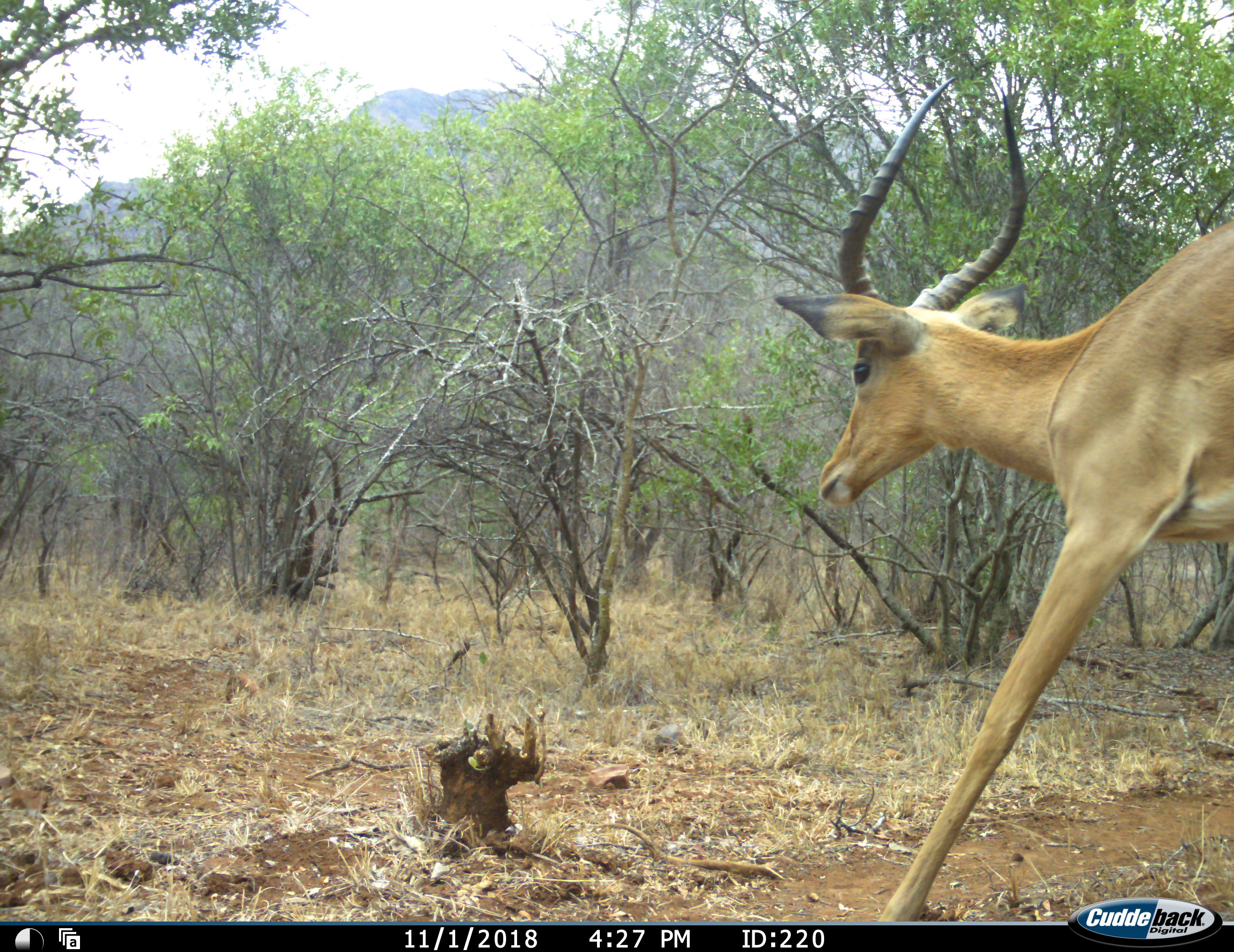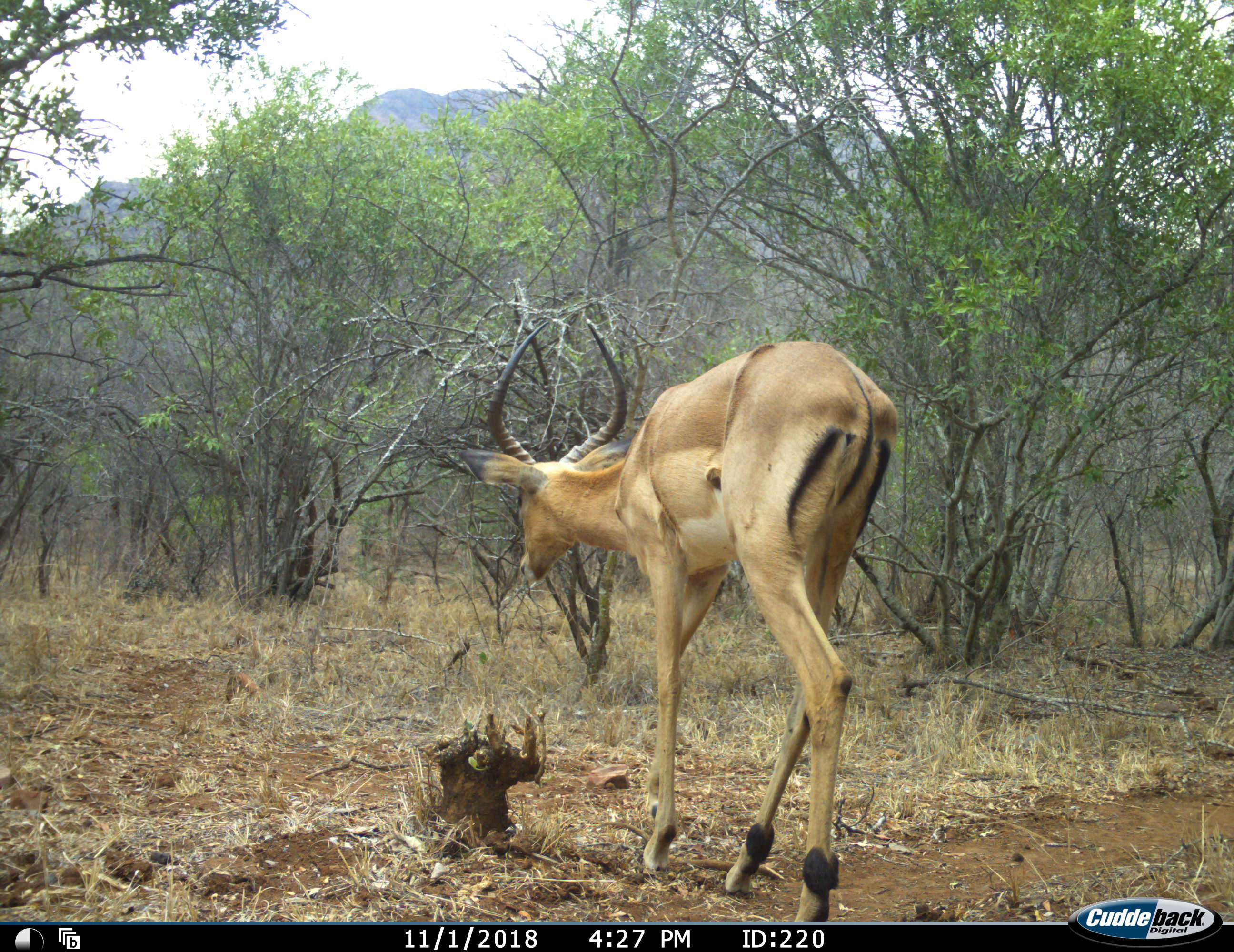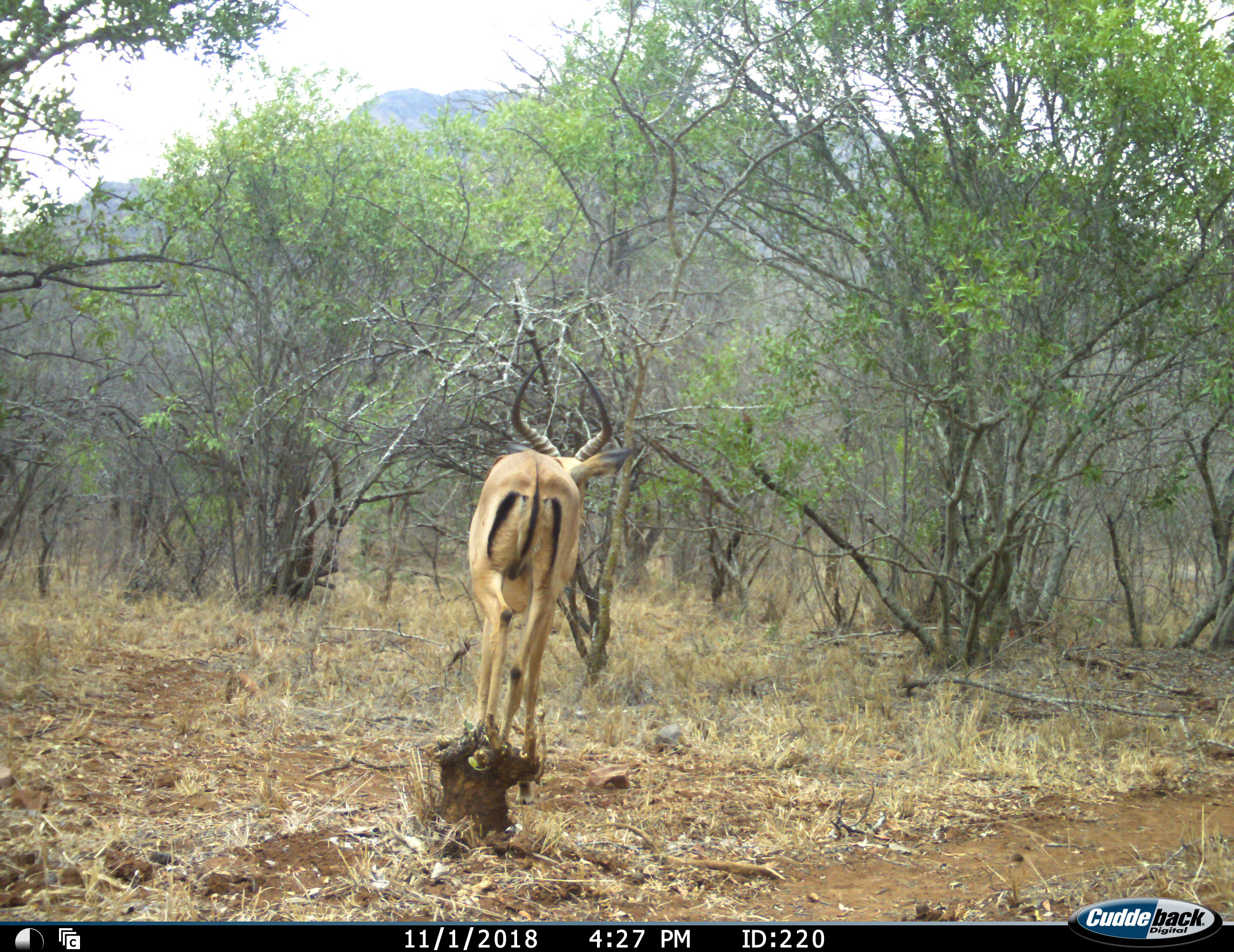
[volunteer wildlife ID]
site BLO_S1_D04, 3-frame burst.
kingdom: Animalia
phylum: Chordata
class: Mammalia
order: Artiodactyla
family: Bovidae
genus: Aepyceros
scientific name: Aepyceros melampus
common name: impala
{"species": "impala (Aepyceros melampus)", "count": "1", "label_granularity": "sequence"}